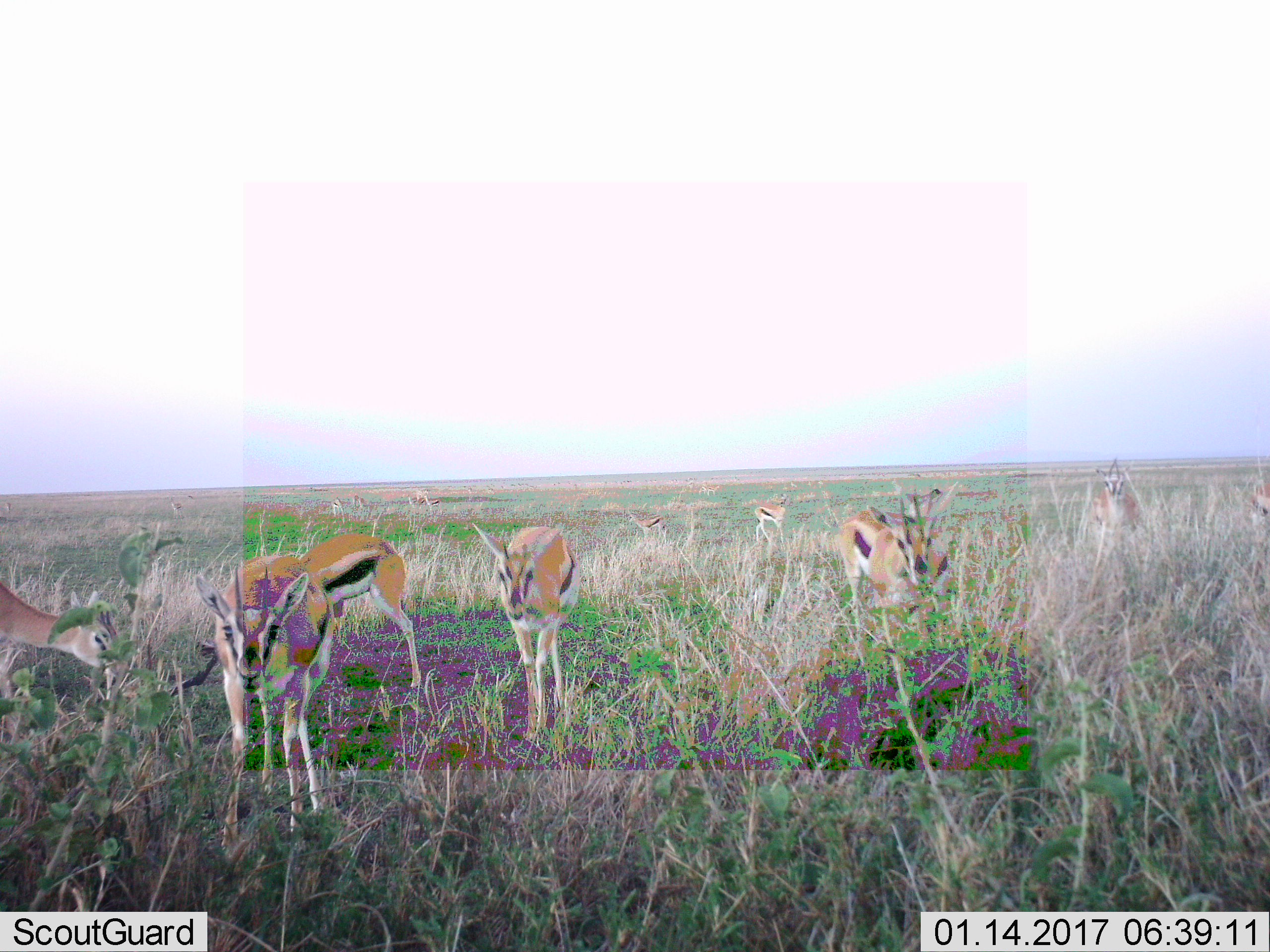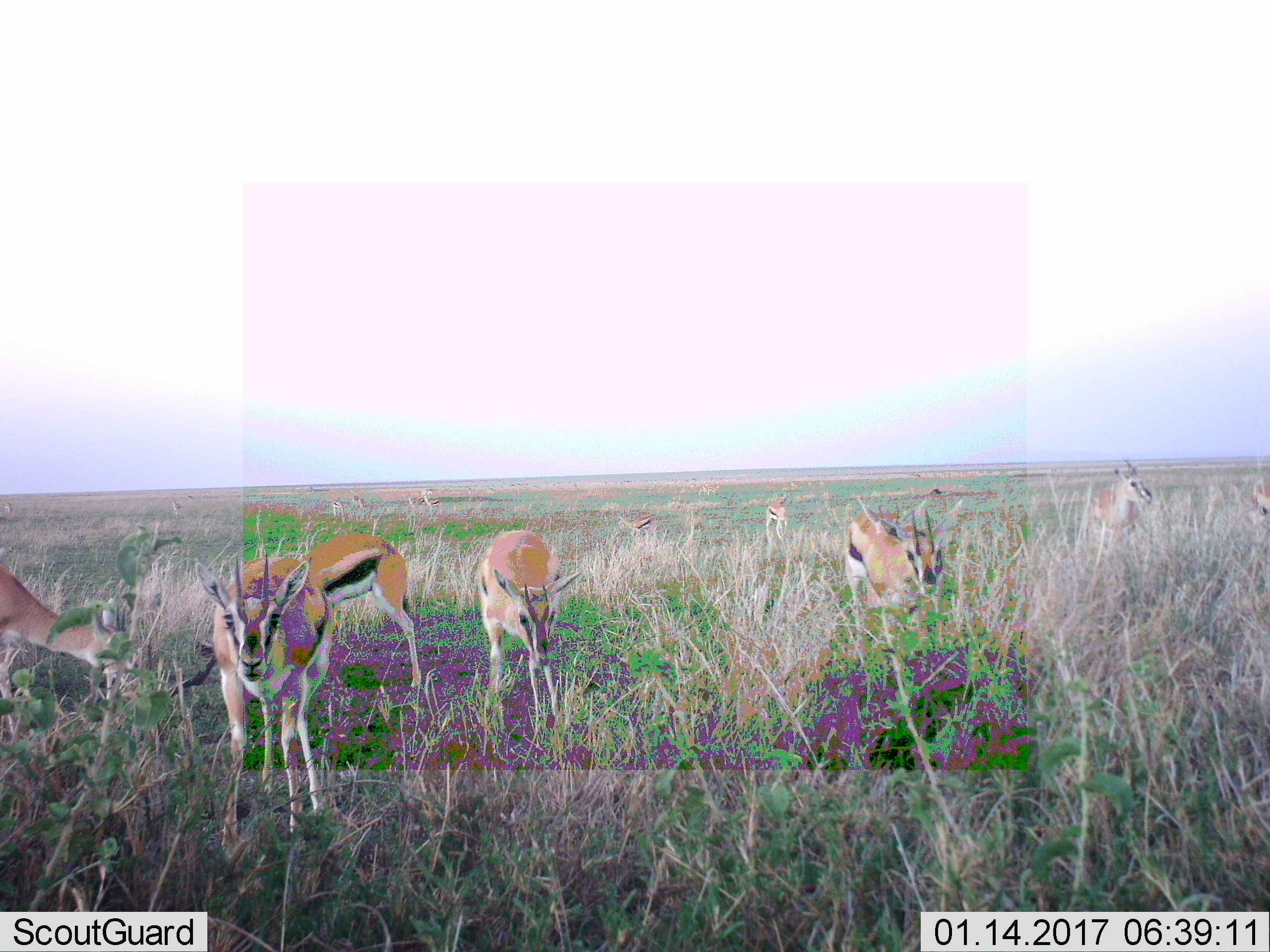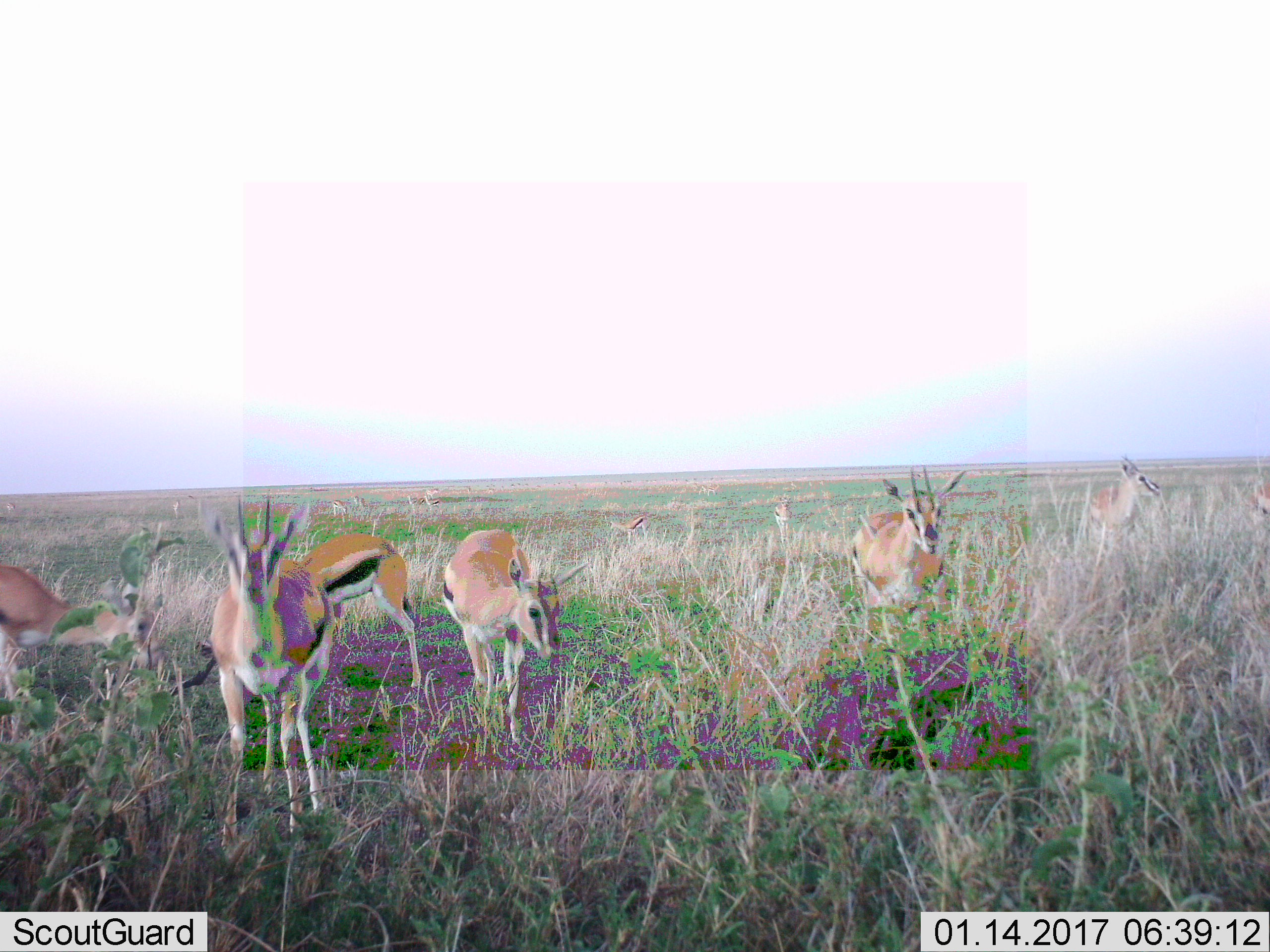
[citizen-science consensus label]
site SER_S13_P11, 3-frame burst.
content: unidentified animal